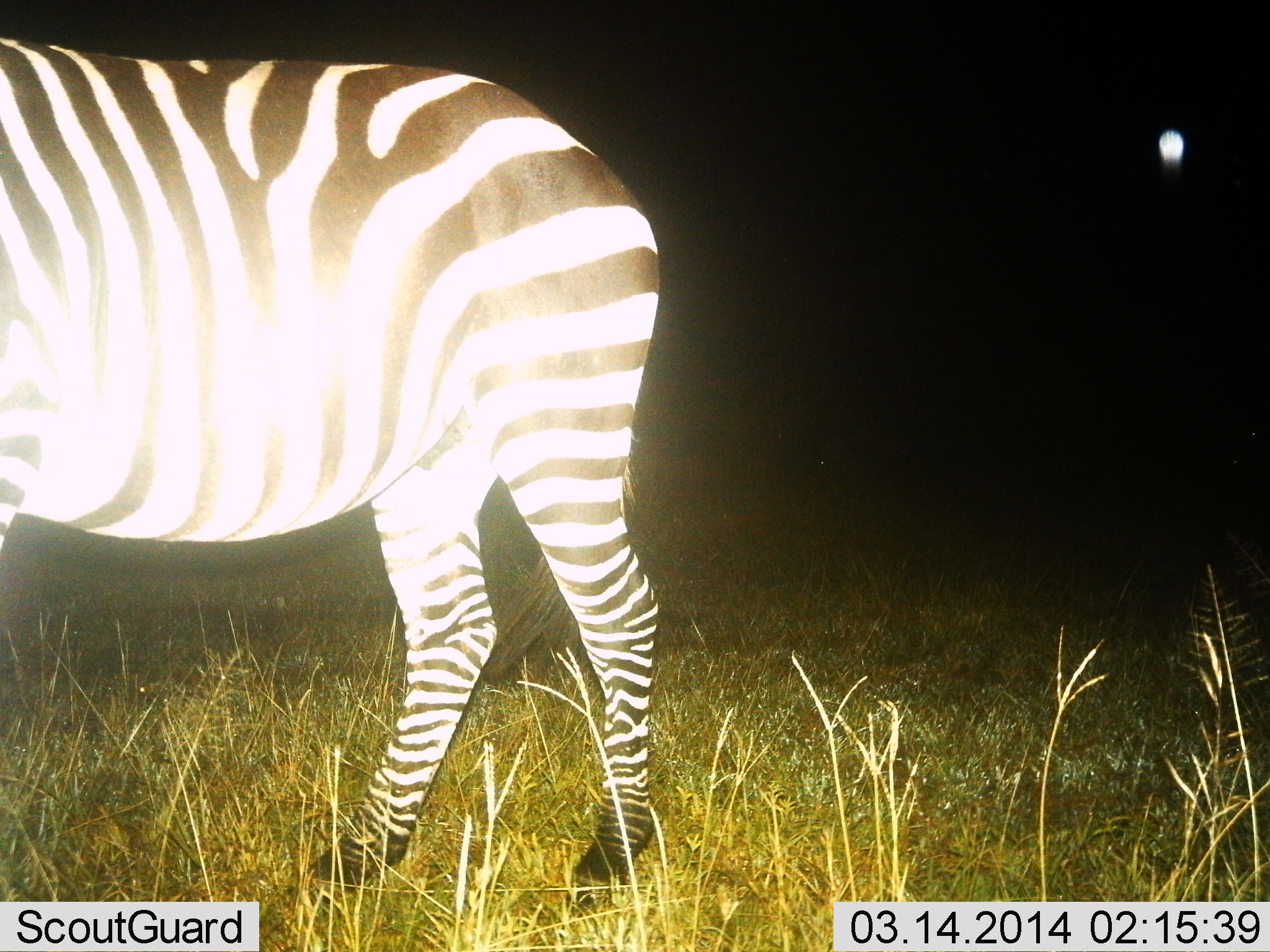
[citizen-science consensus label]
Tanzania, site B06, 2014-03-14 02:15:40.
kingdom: Animalia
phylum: Chordata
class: Mammalia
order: Perissodactyla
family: Equidae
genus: Equus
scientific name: Equus quagga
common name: plains zebra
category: zebra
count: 1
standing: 70%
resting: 0%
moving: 30%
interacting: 0%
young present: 0%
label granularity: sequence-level